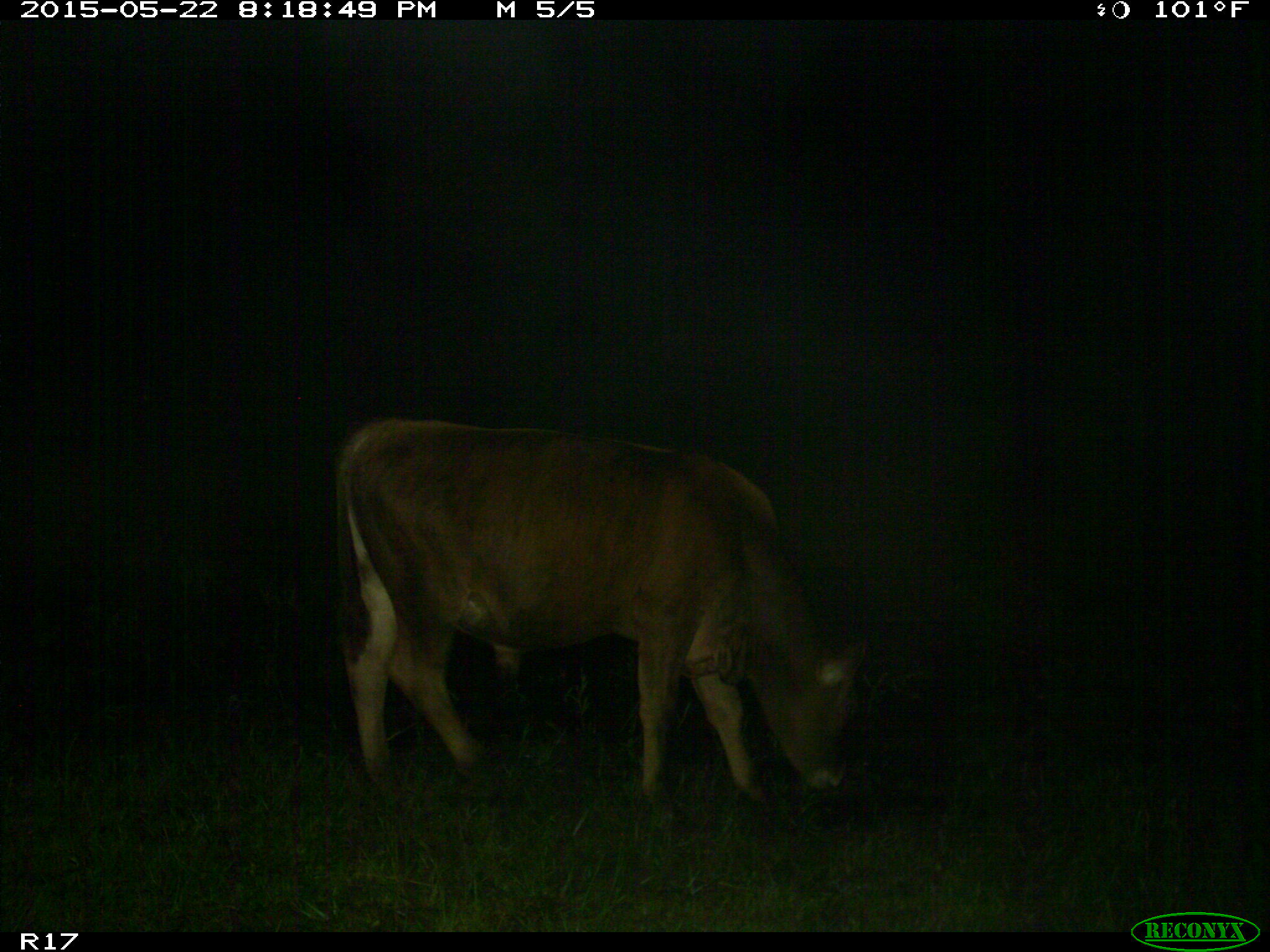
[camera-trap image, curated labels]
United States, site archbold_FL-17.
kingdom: Animalia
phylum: Chordata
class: Mammalia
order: Artiodactyla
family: Bovidae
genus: Bos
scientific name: Bos taurus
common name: domestic cow